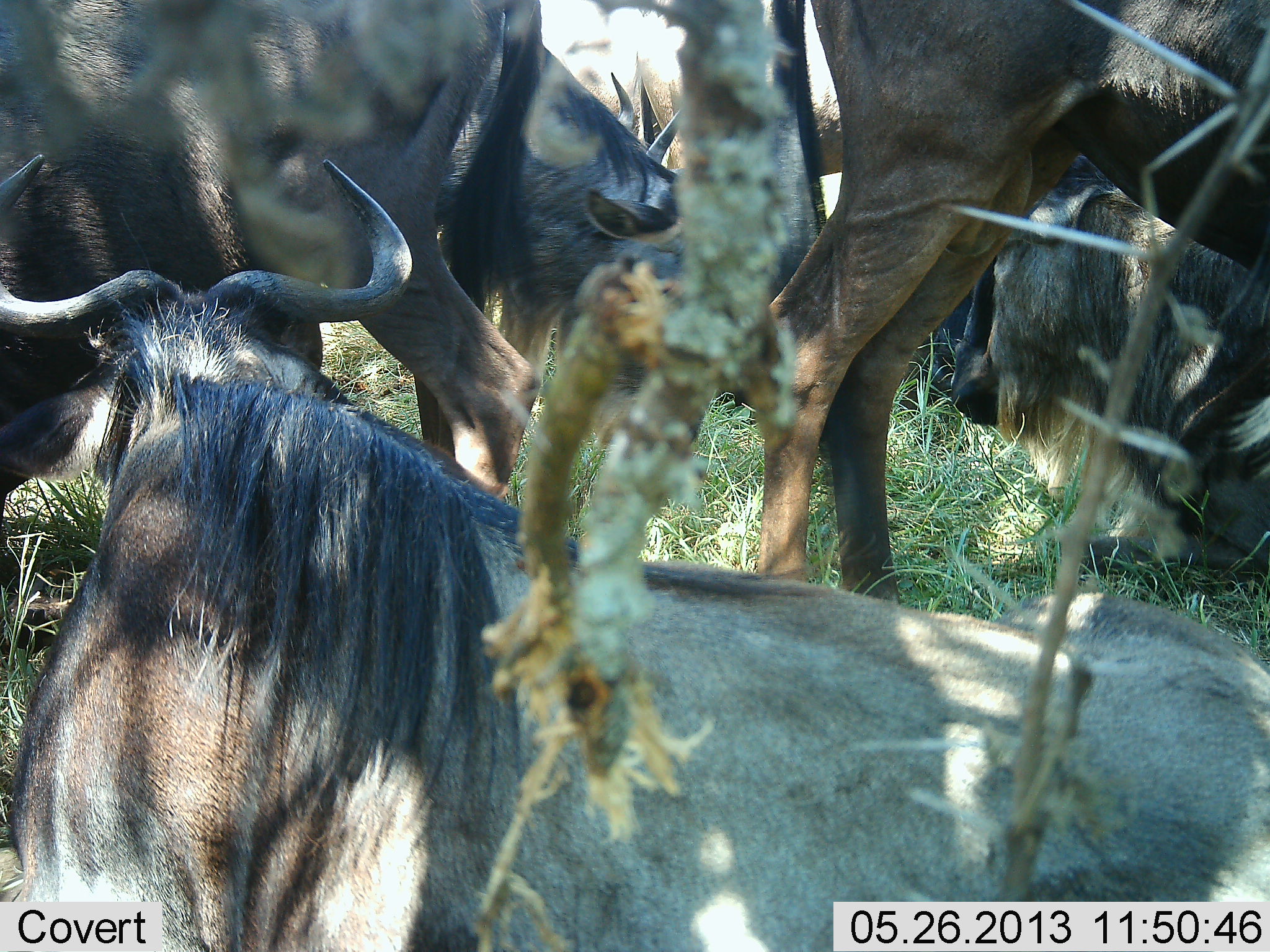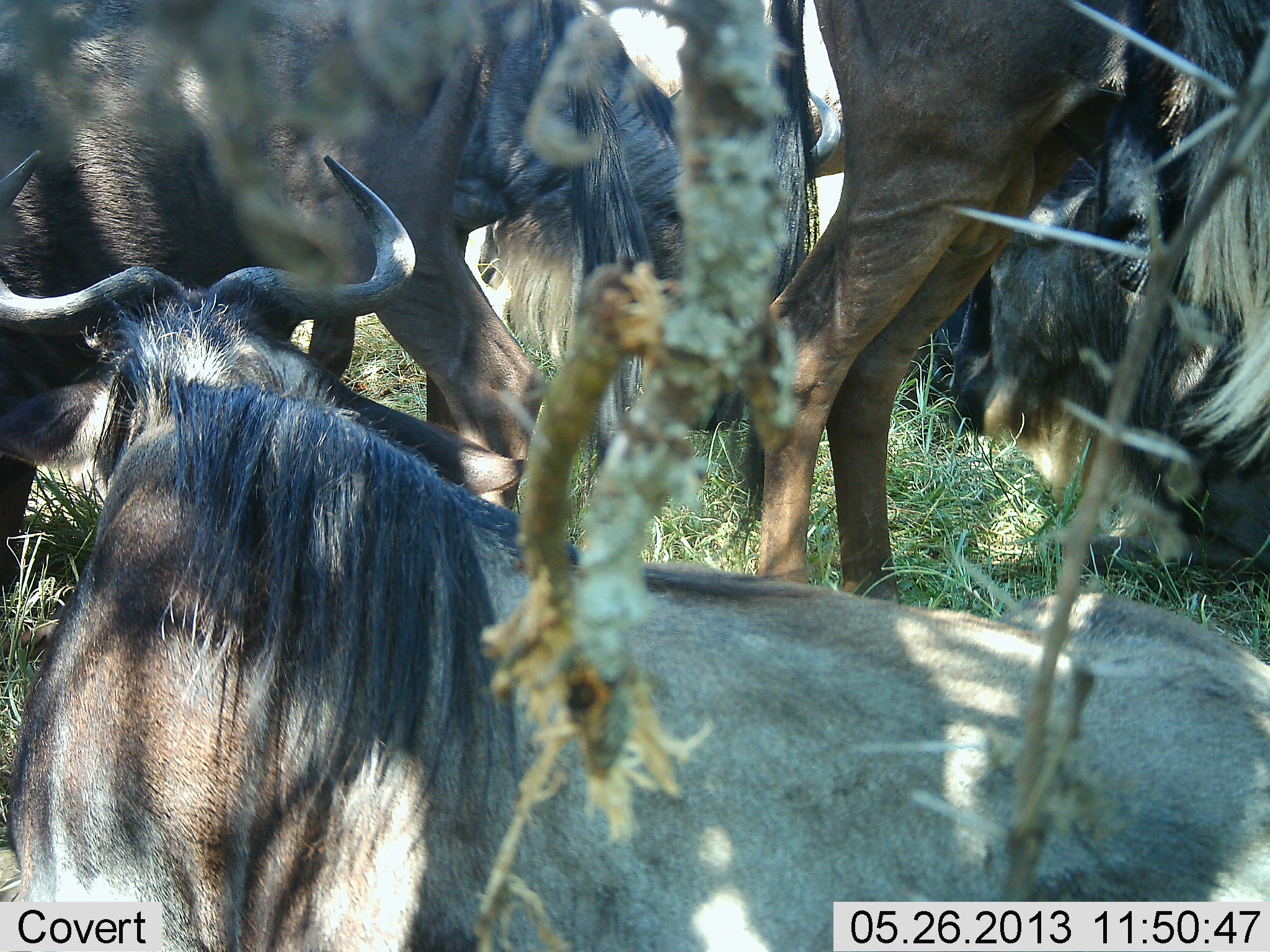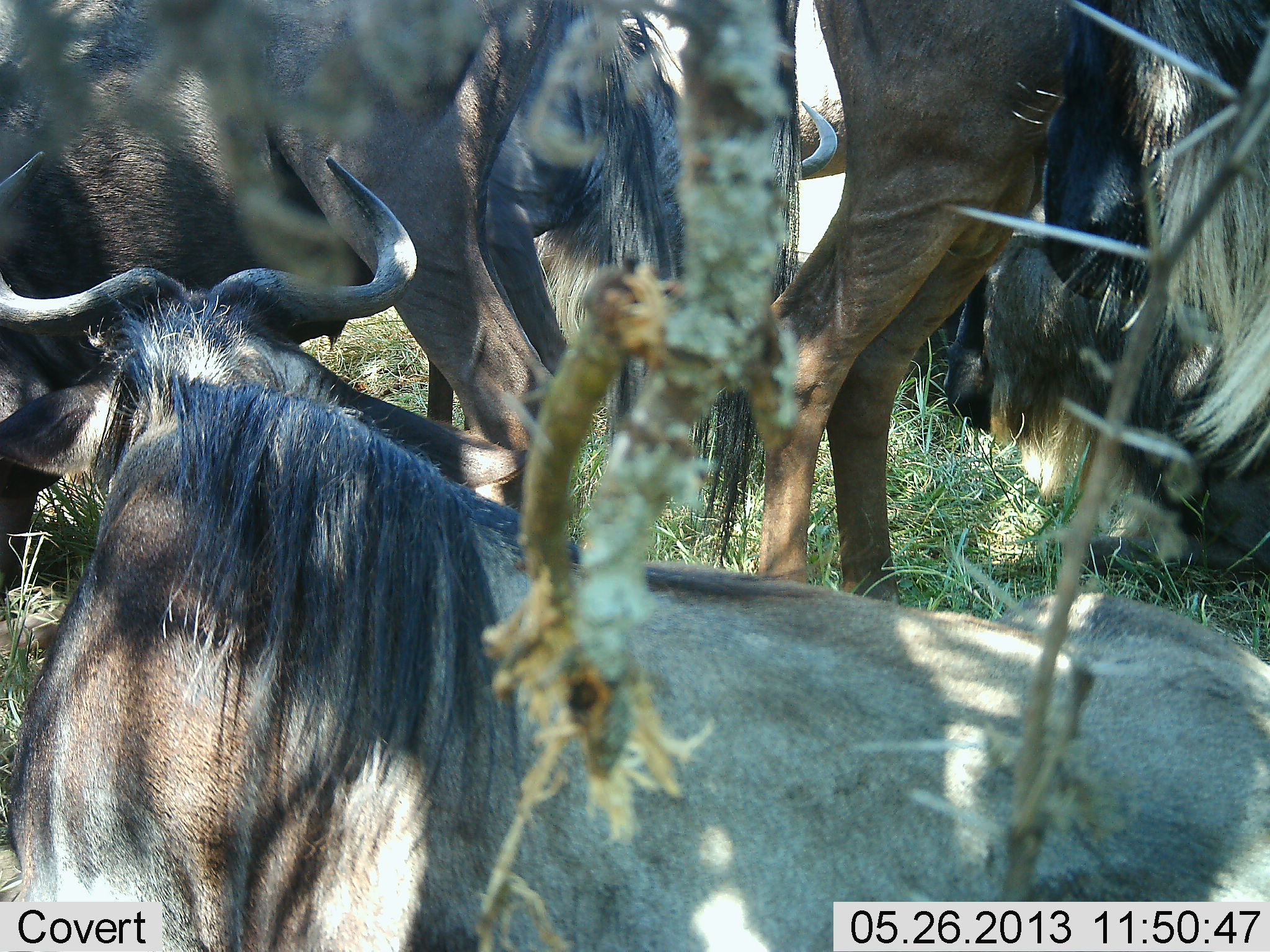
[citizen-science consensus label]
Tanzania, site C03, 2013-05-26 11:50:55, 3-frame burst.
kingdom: Animalia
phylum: Chordata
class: Mammalia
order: Artiodactyla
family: Bovidae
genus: Connochaetes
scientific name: Connochaetes taurinus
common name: blue wildebeest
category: wildebeest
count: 6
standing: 62%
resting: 83%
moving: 25%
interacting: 12%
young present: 0%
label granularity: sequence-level